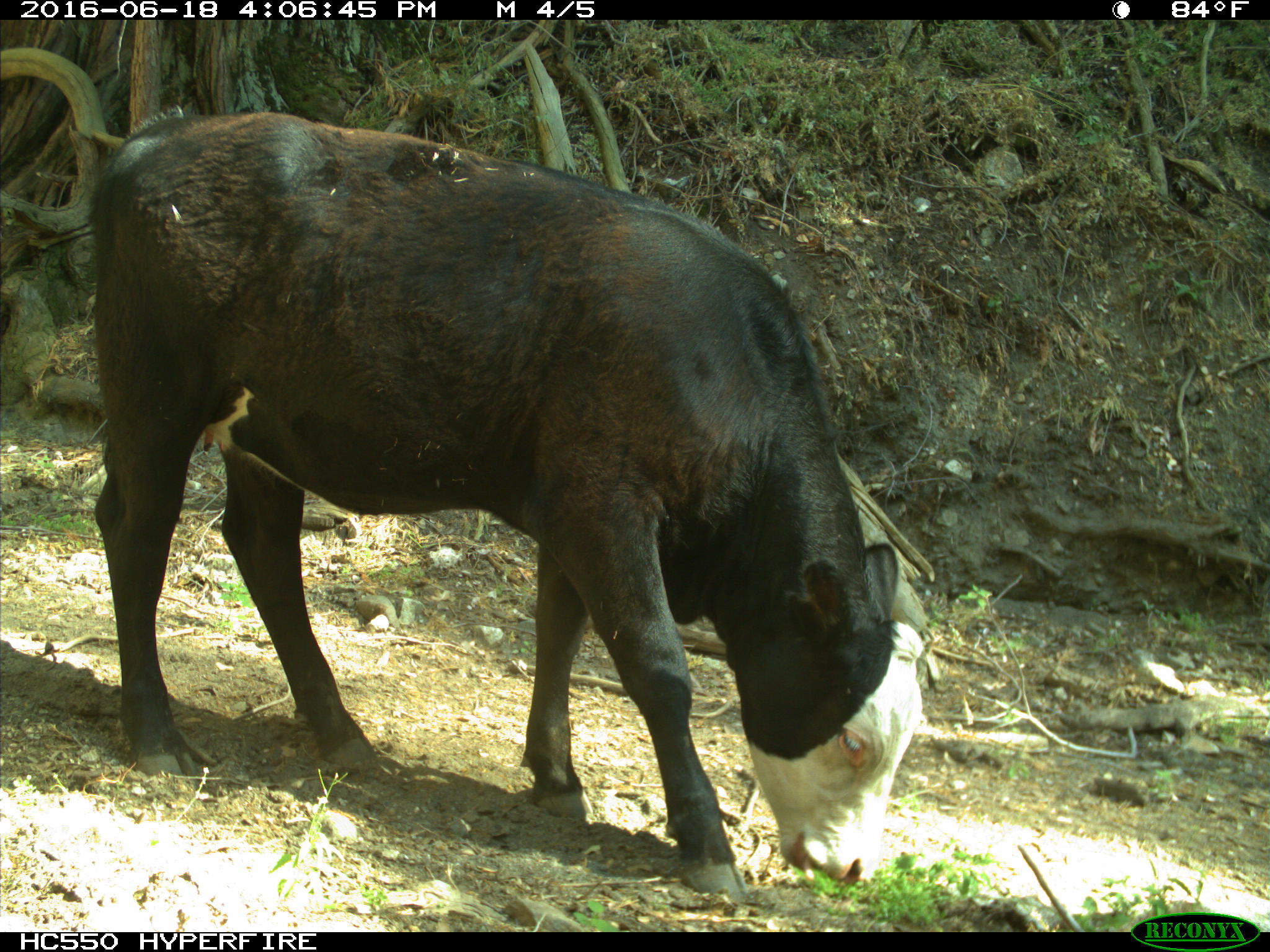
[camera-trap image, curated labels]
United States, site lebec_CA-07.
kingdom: Animalia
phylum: Chordata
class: Mammalia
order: Artiodactyla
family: Bovidae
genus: Bos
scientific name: Bos taurus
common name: domestic cow